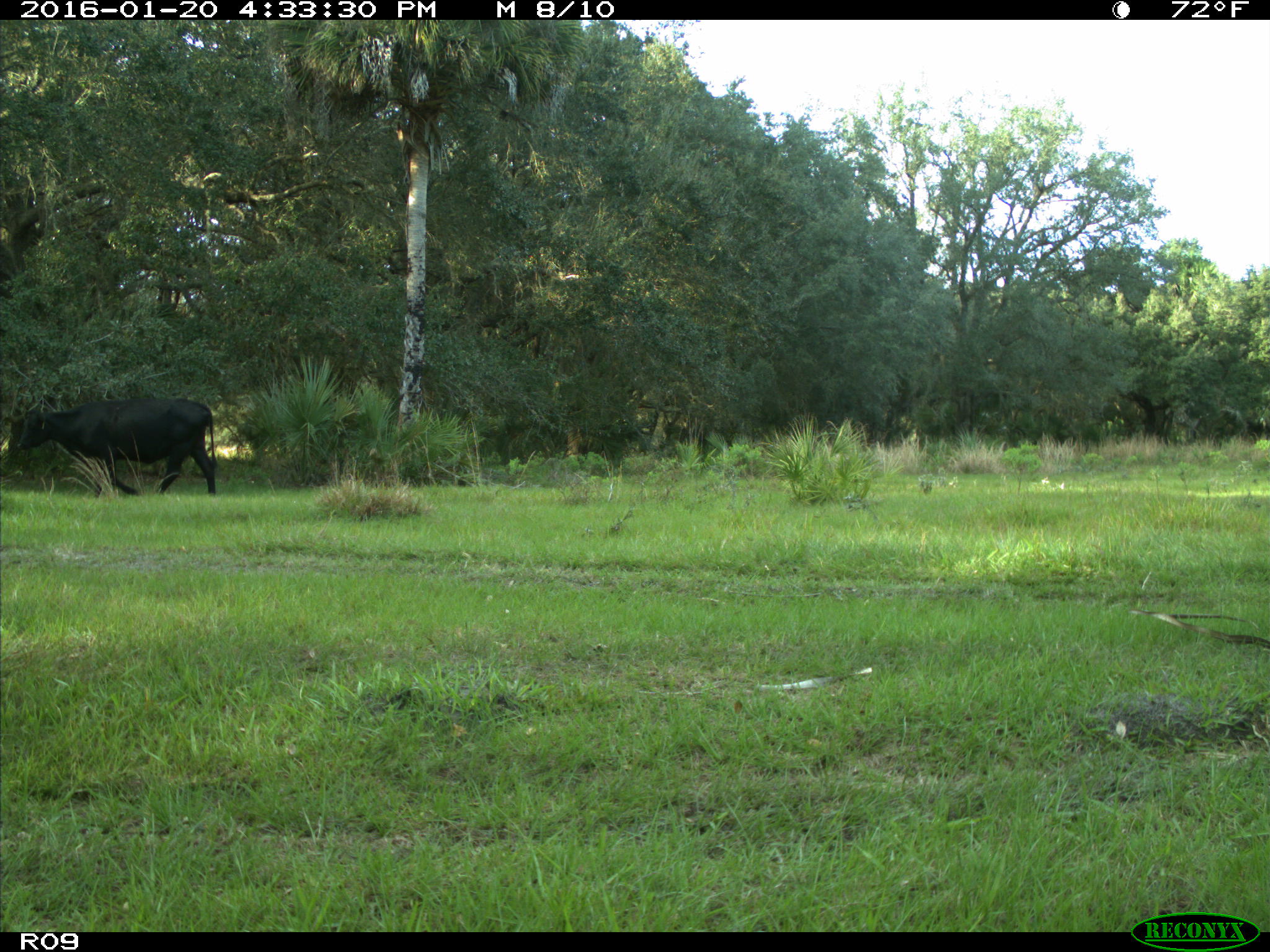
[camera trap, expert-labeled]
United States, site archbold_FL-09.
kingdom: Animalia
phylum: Chordata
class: Mammalia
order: Artiodactyla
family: Bovidae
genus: Bos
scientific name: Bos taurus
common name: domestic cow